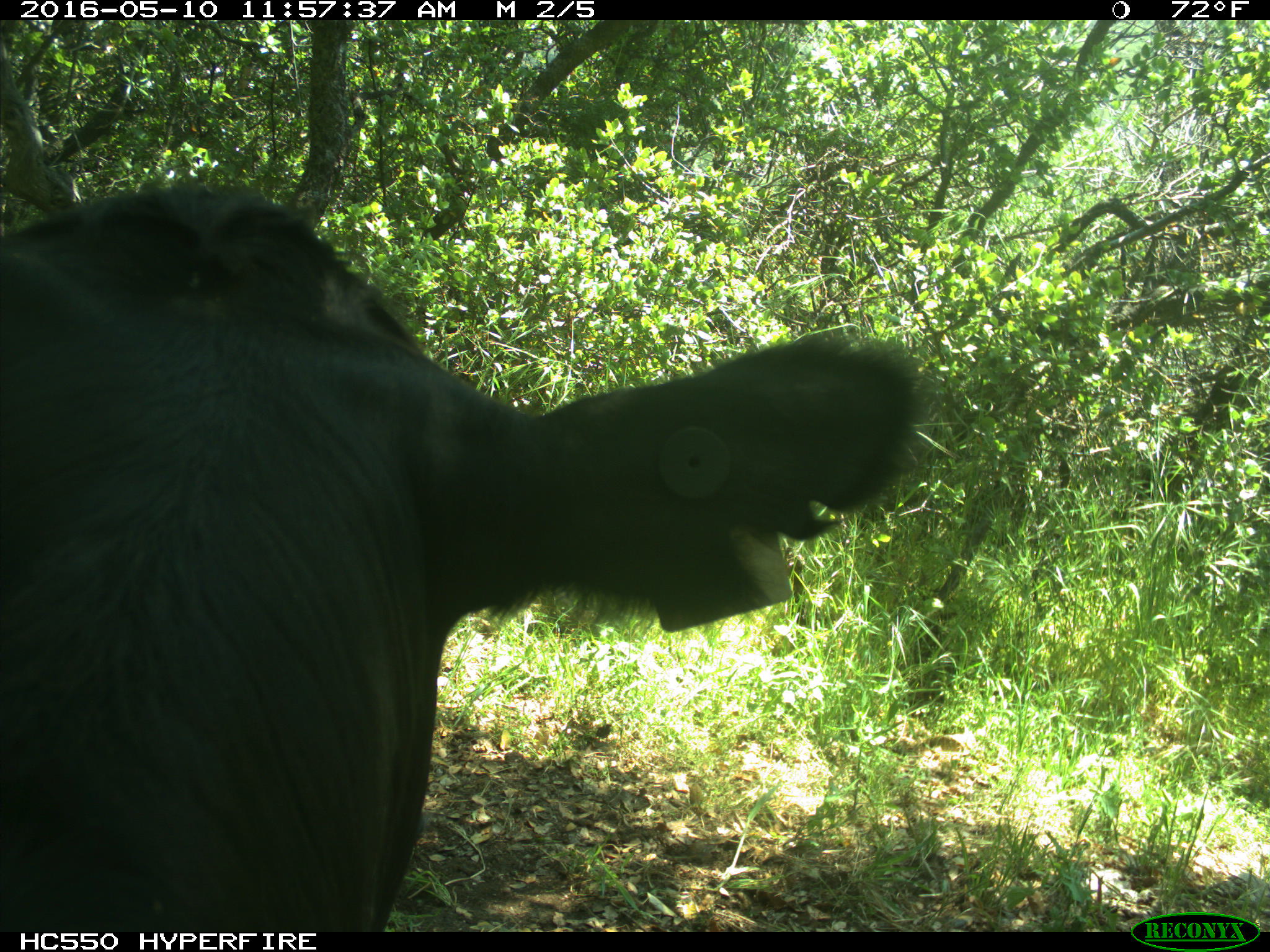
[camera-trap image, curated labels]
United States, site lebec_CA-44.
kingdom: Animalia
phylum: Chordata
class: Mammalia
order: Artiodactyla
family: Bovidae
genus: Bos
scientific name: Bos taurus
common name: domestic cow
Bos taurus (domestic cow).